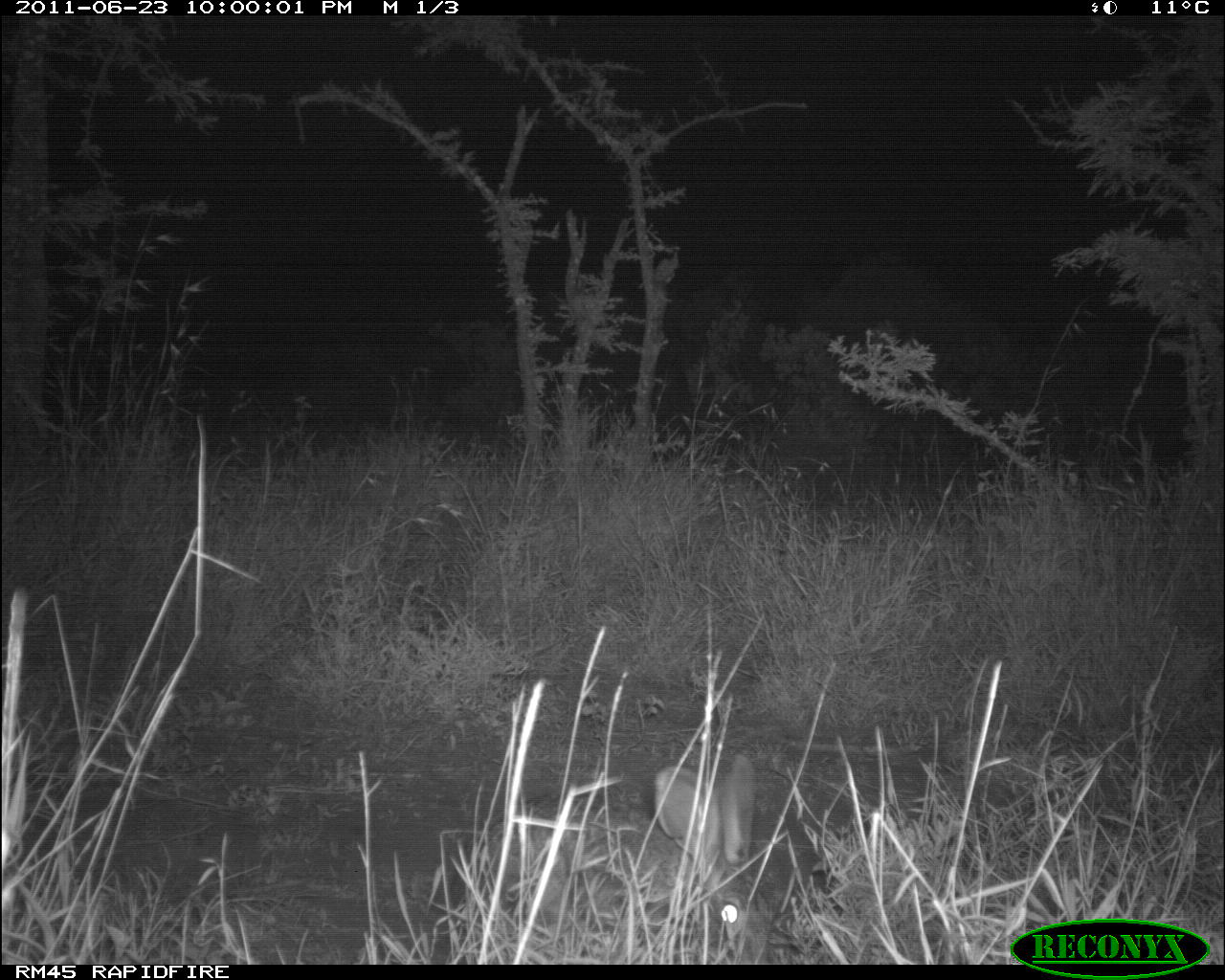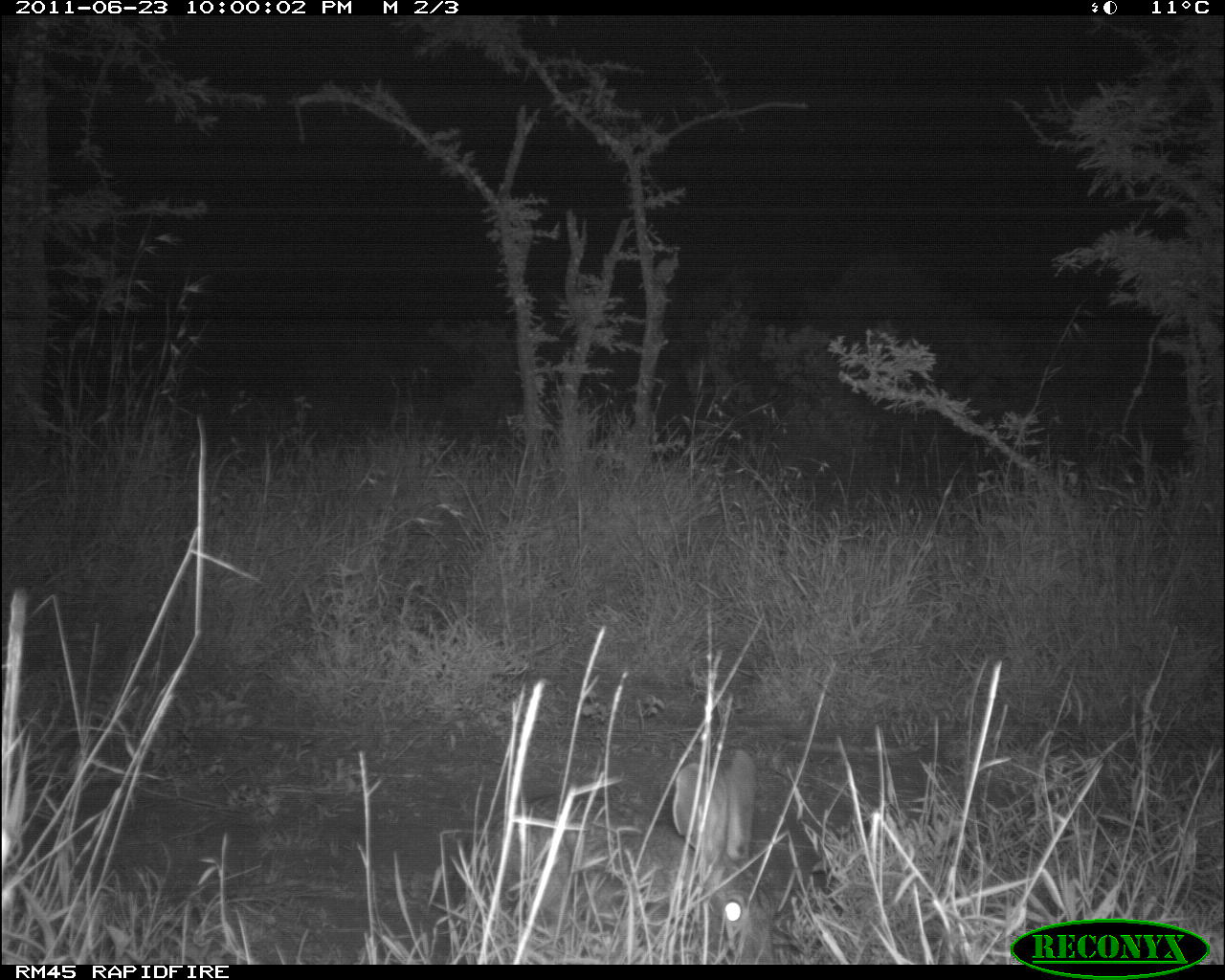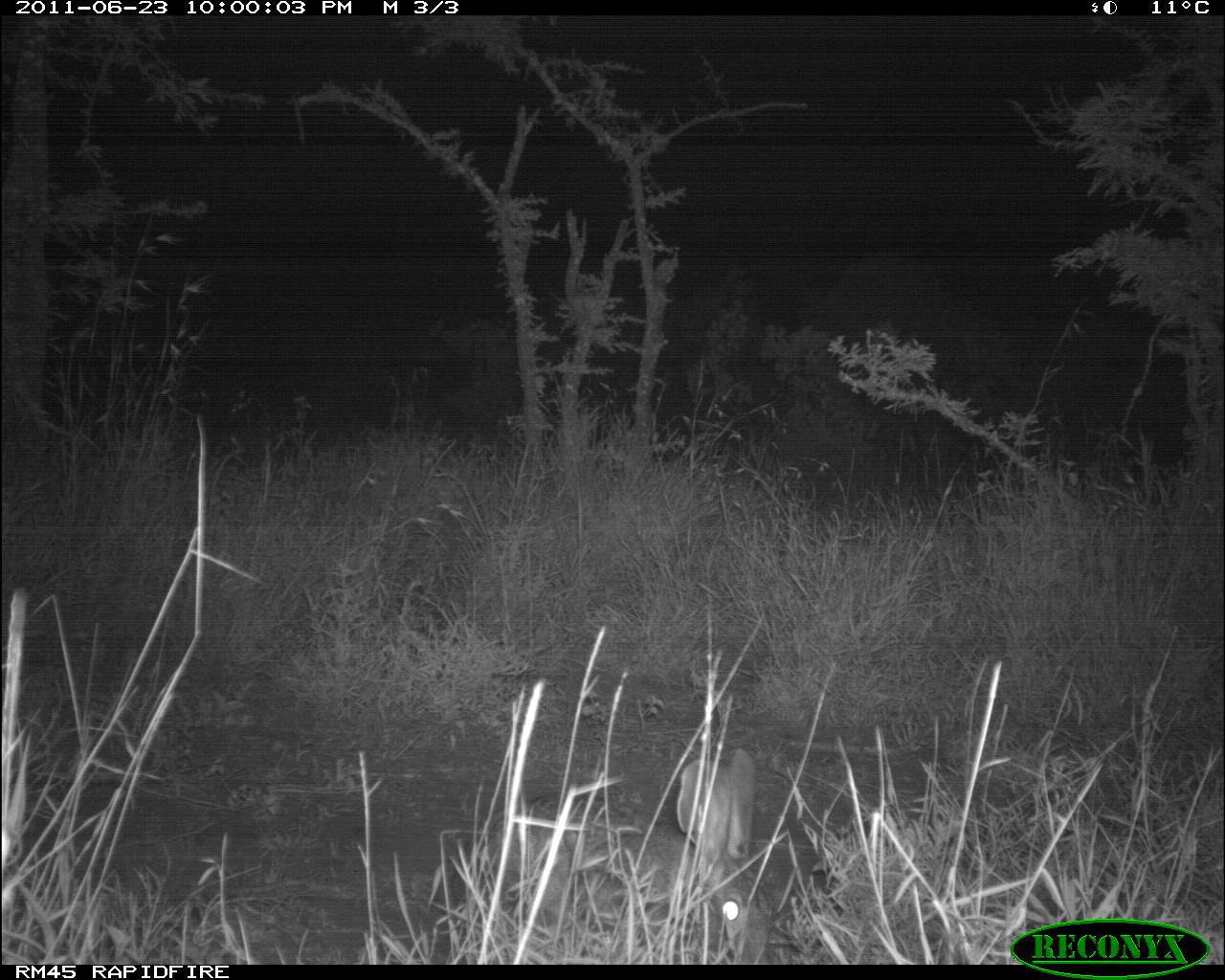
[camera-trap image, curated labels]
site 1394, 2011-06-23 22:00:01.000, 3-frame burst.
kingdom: Animalia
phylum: Chordata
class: Mammalia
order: Lagomorpha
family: Leporidae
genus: Lepus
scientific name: Lepus saxatilis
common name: scrub hare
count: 1